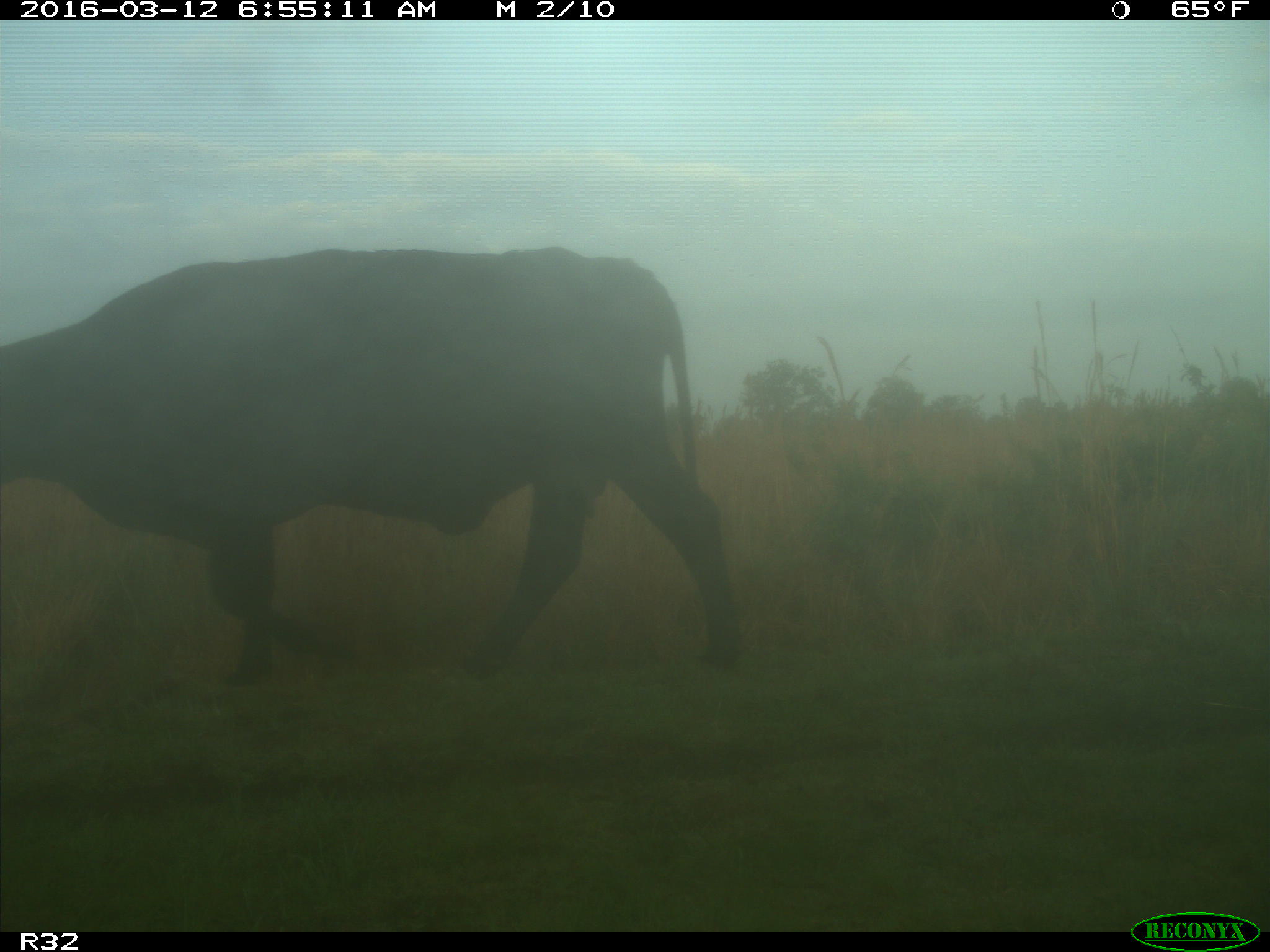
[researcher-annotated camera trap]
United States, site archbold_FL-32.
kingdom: Animalia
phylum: Chordata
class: Mammalia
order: Artiodactyla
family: Bovidae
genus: Bos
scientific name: Bos taurus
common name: domestic cow